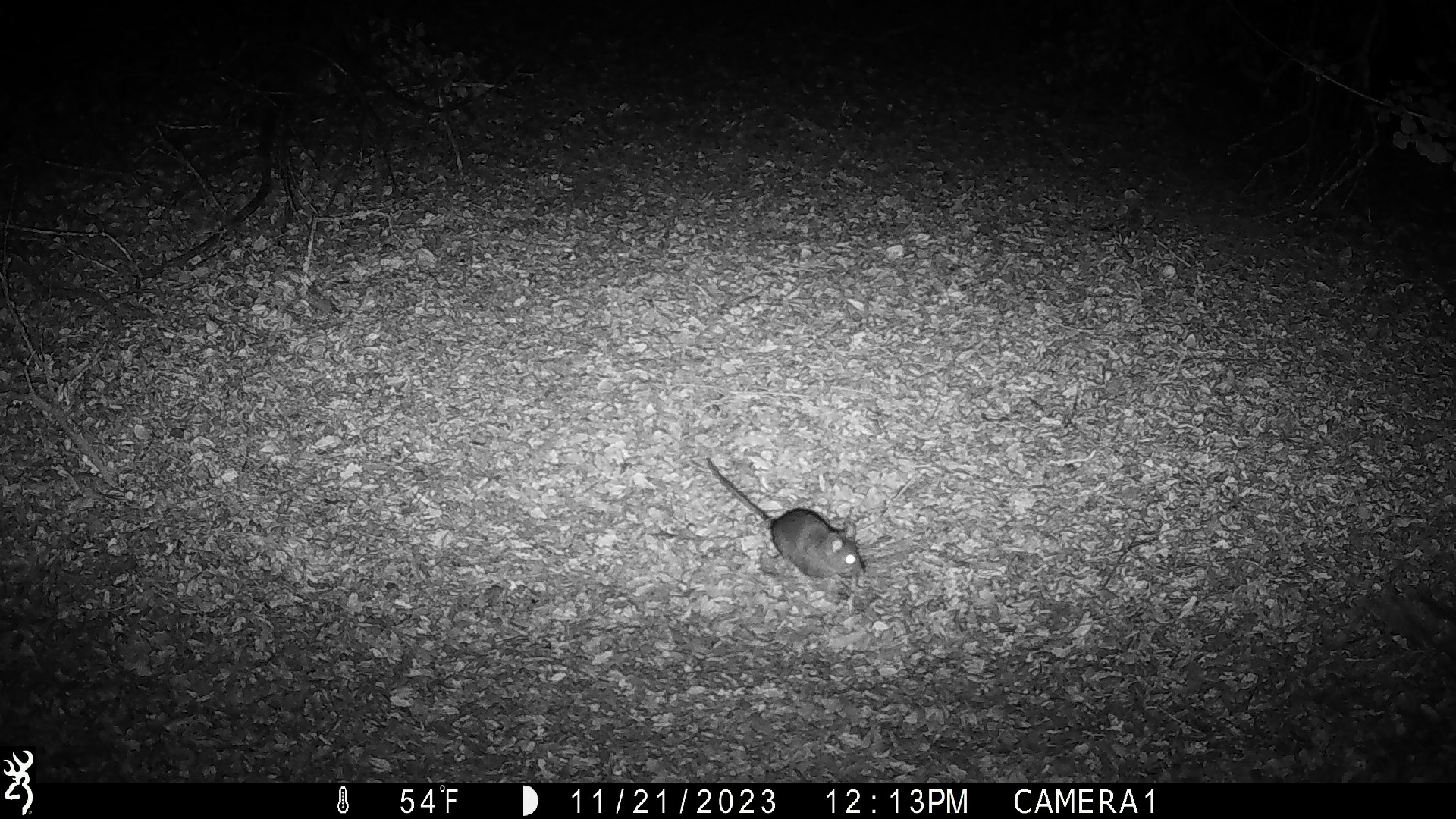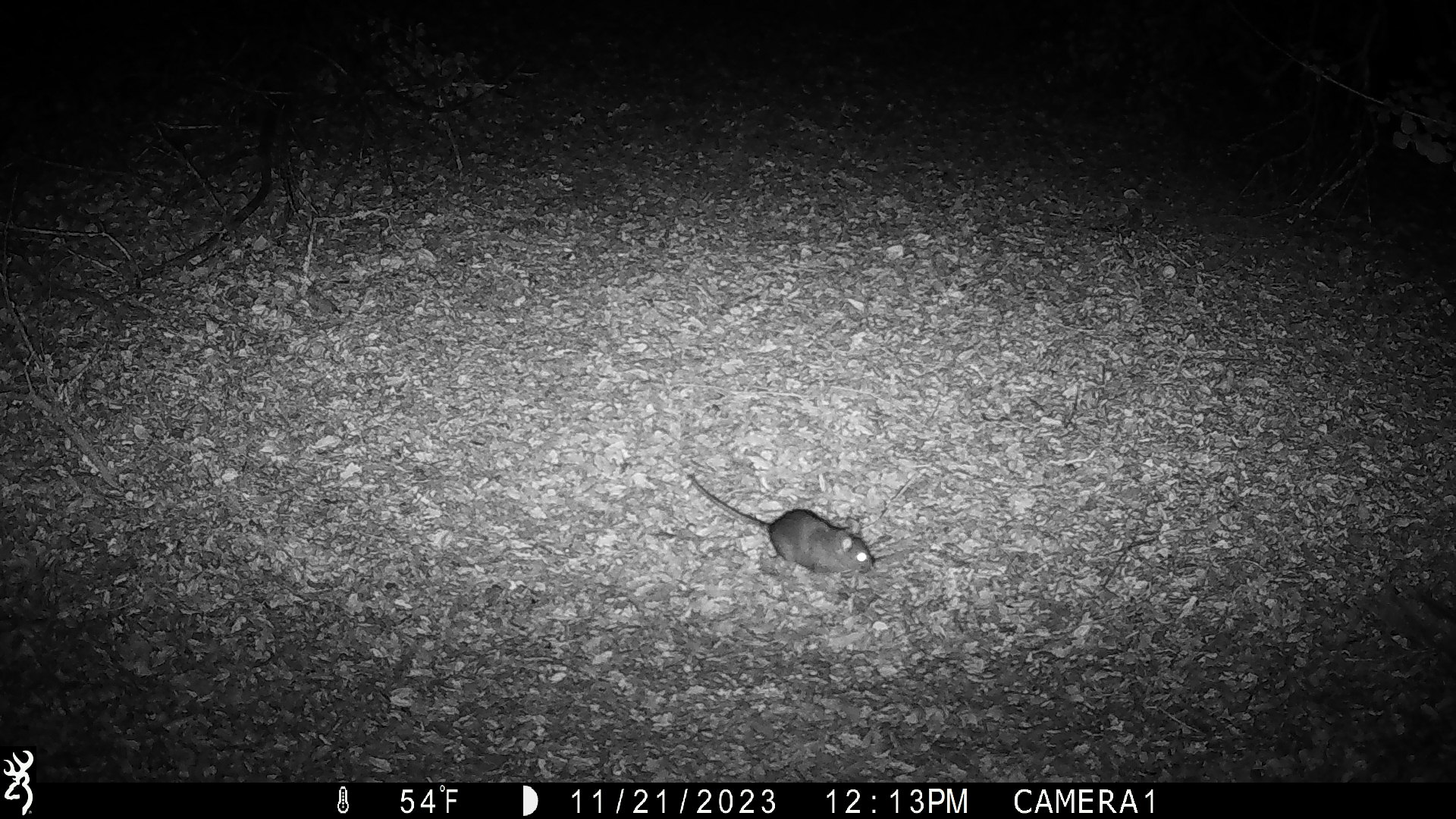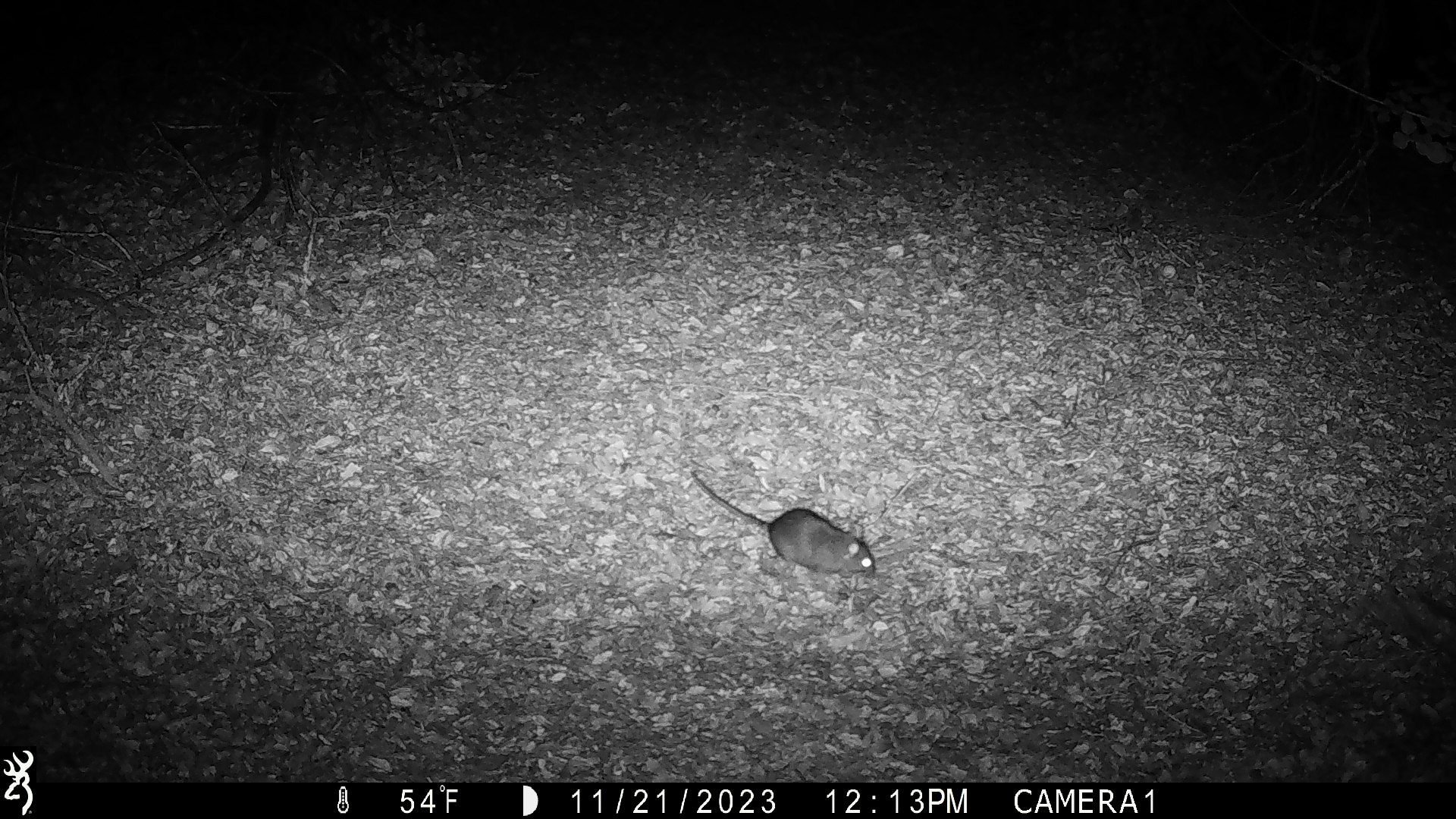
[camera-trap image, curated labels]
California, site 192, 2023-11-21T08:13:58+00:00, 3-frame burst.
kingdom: Animalia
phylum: Chordata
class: Mammalia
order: Rodentia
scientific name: Rodentia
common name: mouse or rat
Mouse or rat (Rodentia).